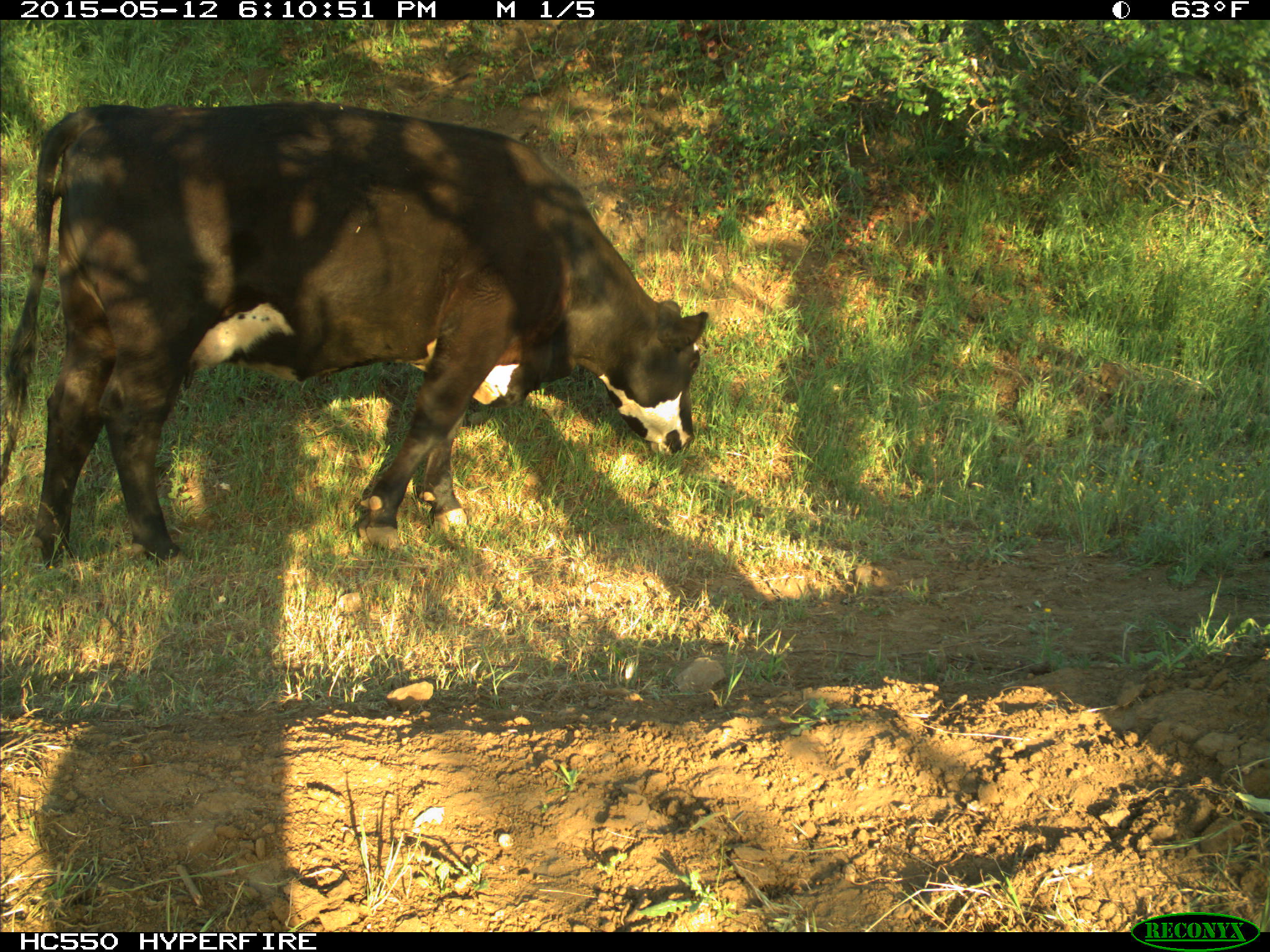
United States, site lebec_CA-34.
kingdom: Animalia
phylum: Chordata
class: Mammalia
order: Artiodactyla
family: Bovidae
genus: Bos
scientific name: Bos taurus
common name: domestic cow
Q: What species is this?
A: Bos taurus (domestic cow).